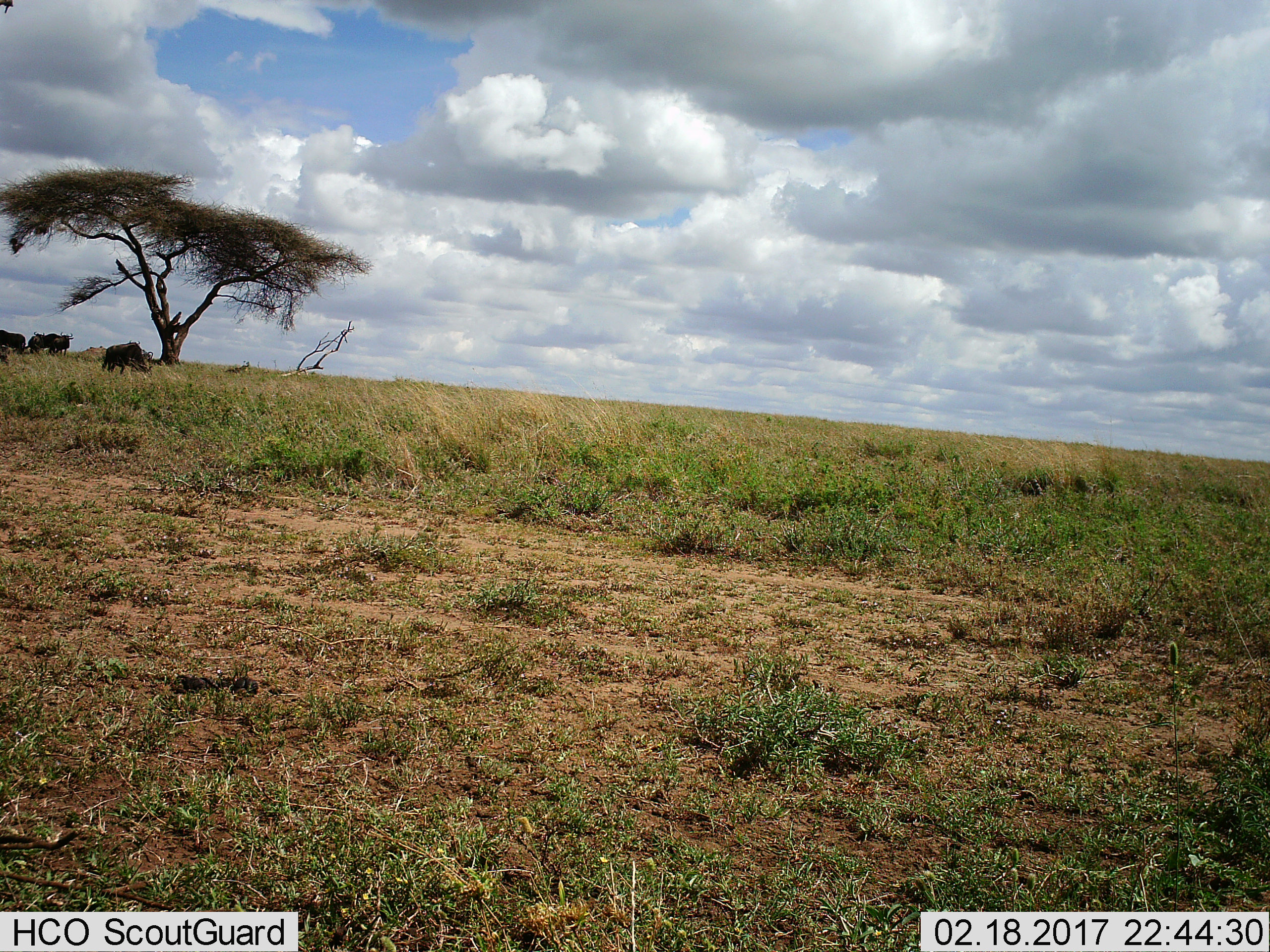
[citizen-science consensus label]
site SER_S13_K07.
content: unidentified animal